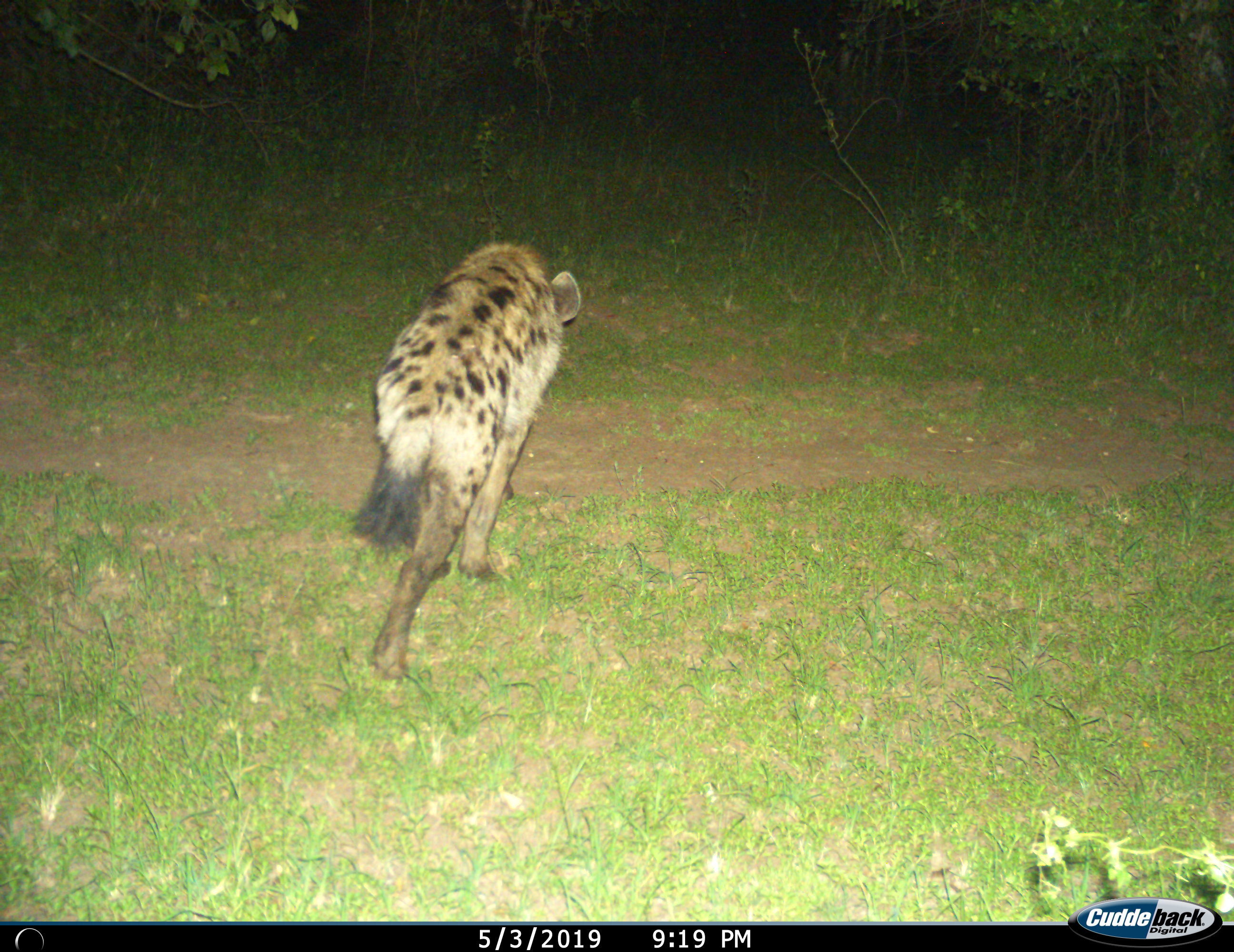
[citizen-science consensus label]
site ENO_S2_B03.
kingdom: Animalia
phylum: Chordata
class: Mammalia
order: Carnivora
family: Hyaenidae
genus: Crocuta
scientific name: Crocuta crocuta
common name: spotted hyena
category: hyenaspotted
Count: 1.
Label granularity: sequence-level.